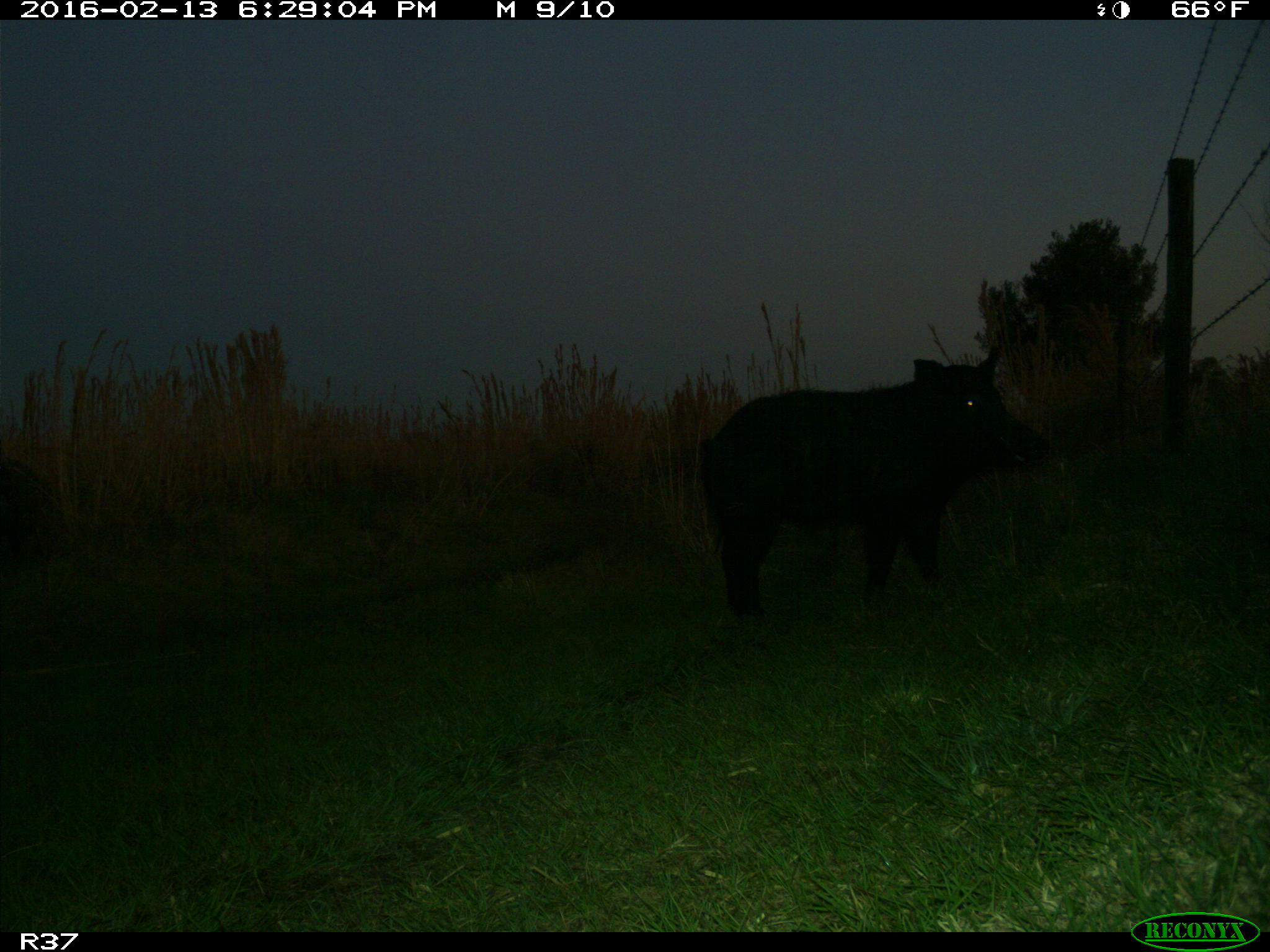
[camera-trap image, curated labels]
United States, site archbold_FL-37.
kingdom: Animalia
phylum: Chordata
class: Mammalia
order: Artiodactyla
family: Suidae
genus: Sus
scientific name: Sus scrofa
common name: wild boar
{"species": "Sus scrofa (wild boar)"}